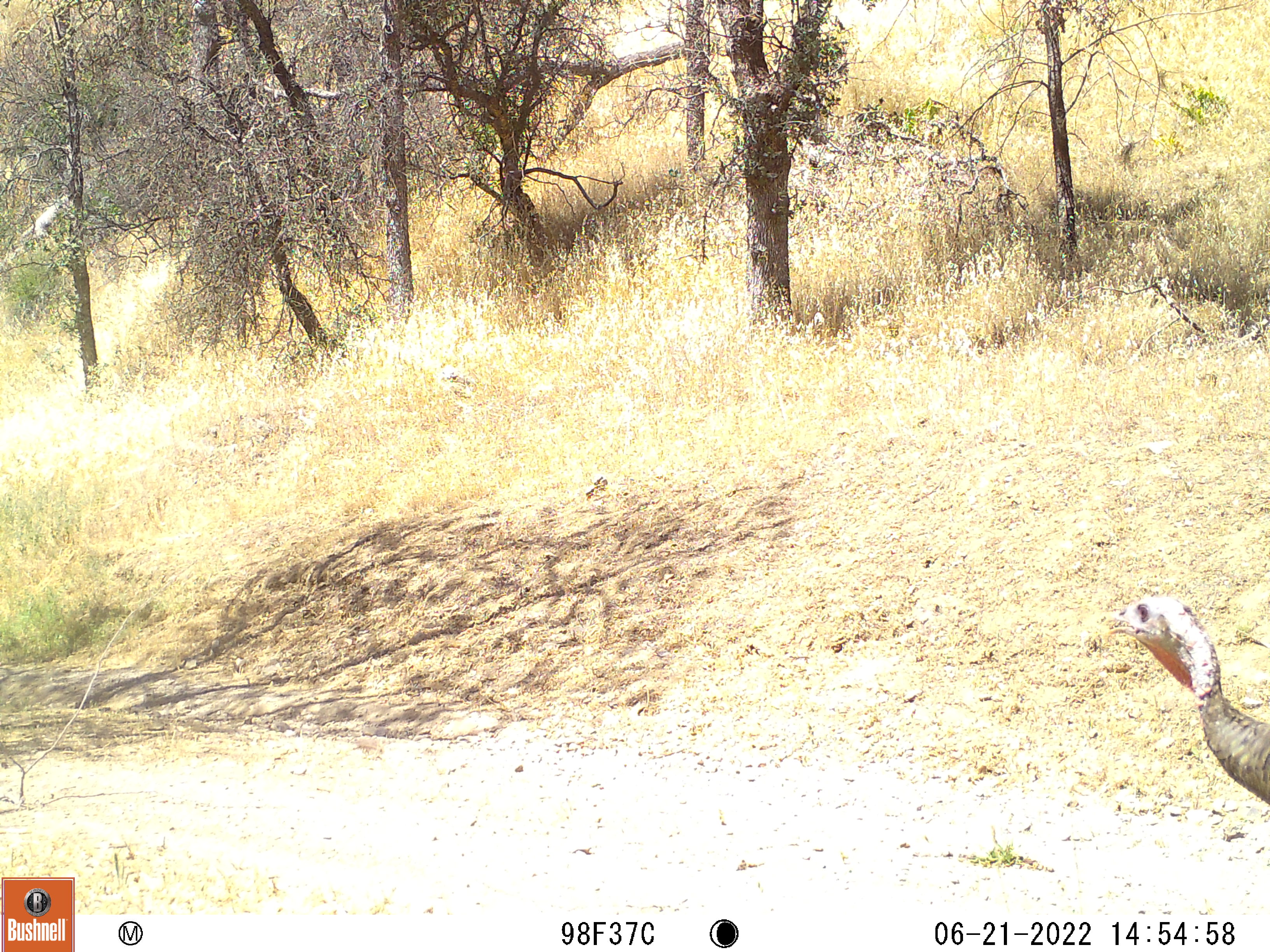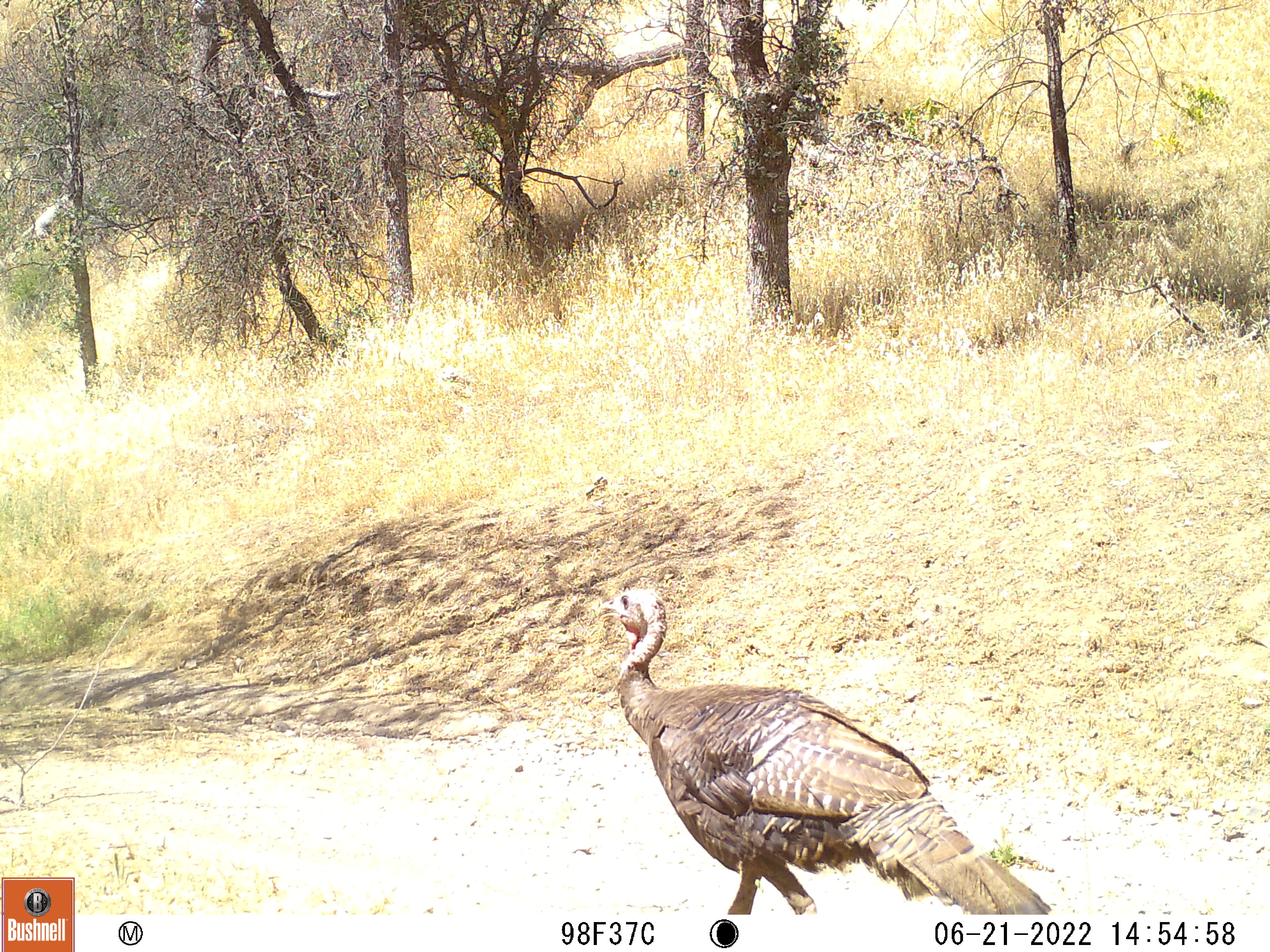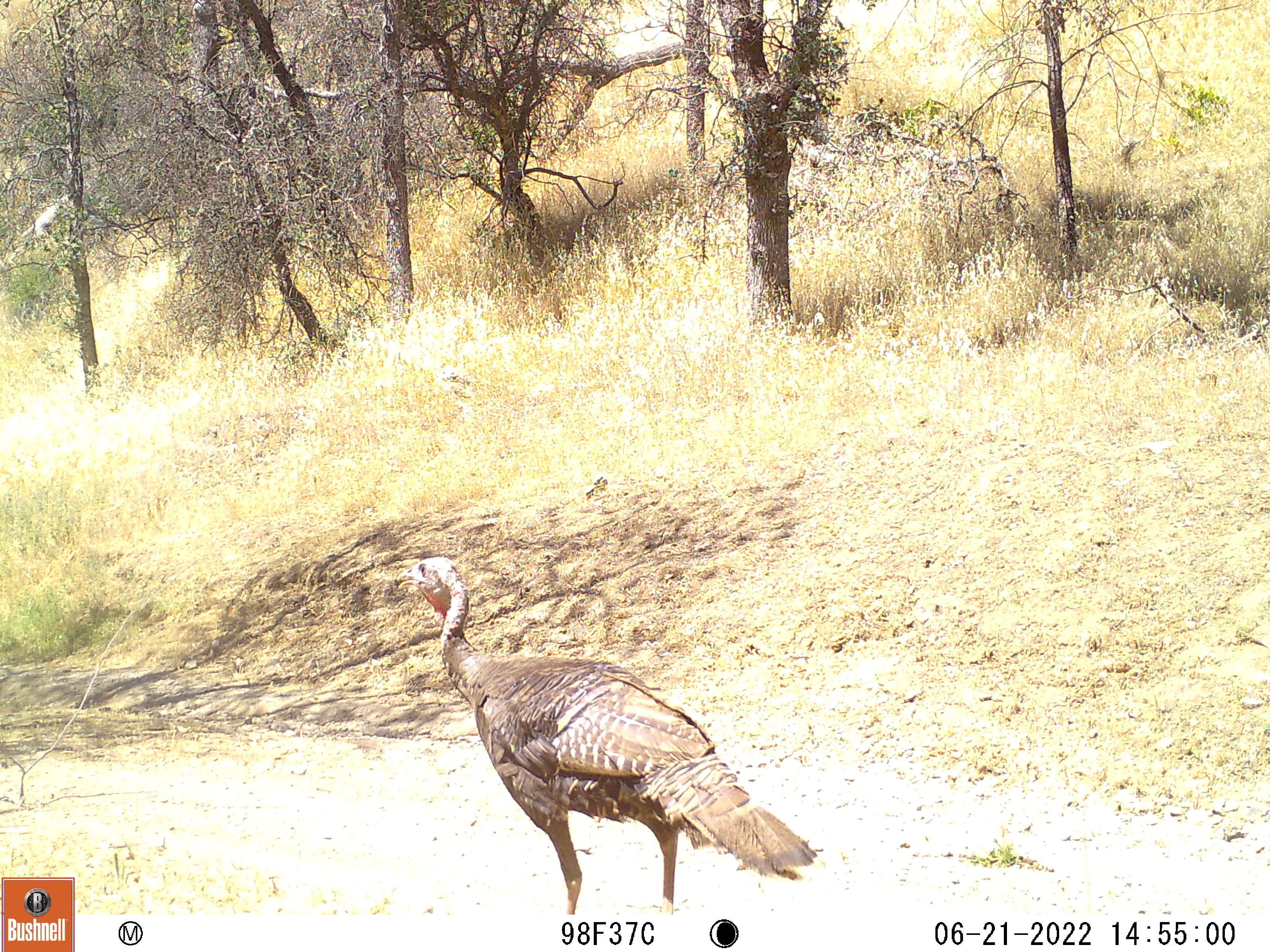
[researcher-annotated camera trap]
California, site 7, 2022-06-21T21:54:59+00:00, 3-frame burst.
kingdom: Animalia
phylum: Chordata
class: Aves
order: Galliformes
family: Phasianidae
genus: Meleagris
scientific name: Meleagris gallopavo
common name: turkey